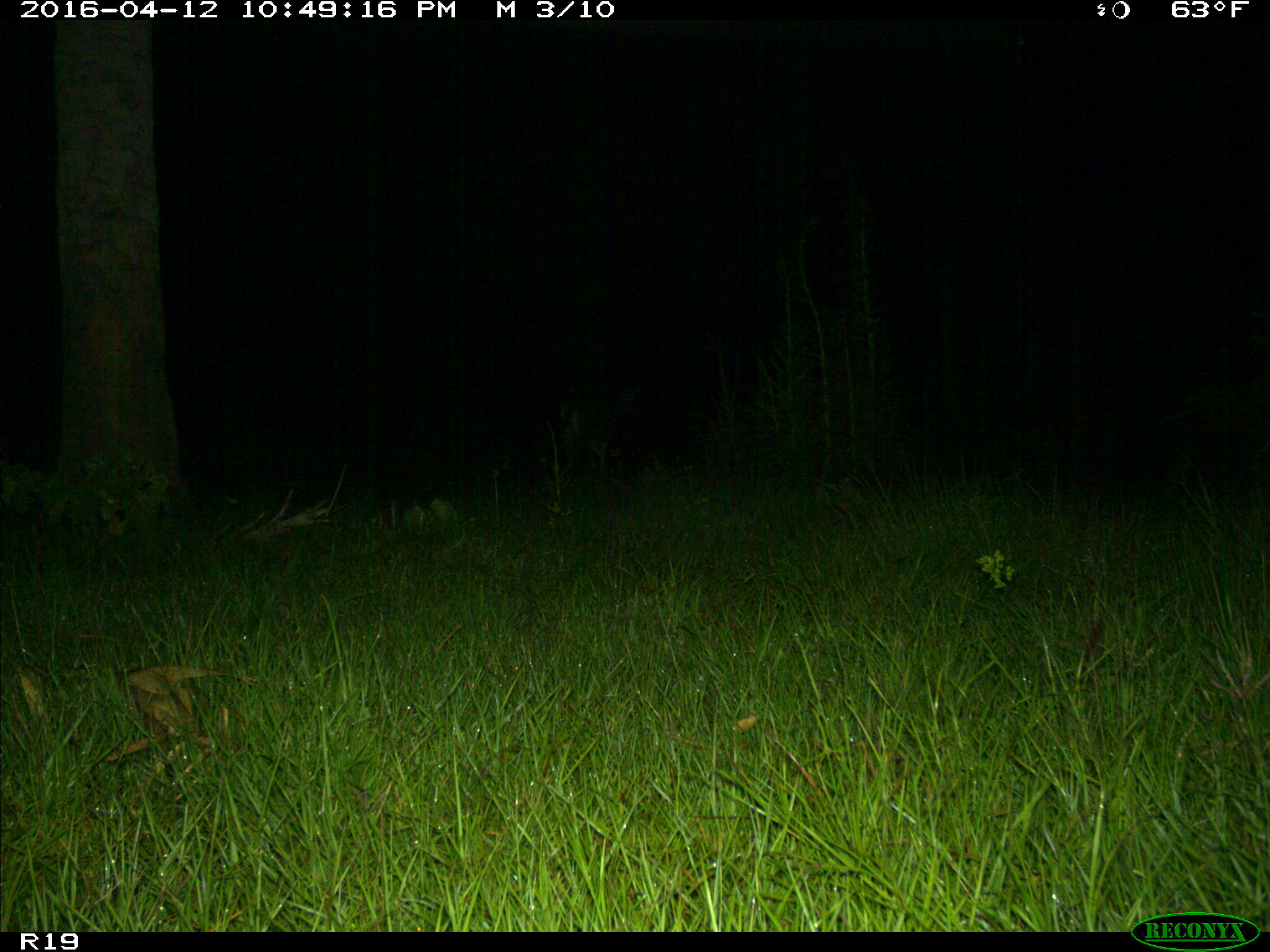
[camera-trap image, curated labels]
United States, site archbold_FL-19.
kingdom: Animalia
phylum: Chordata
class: Mammalia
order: Artiodactyla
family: Cervidae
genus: Odocoileus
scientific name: Odocoileus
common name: deer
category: unidentified deer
Unidentified deer (deer) (Odocoileus).